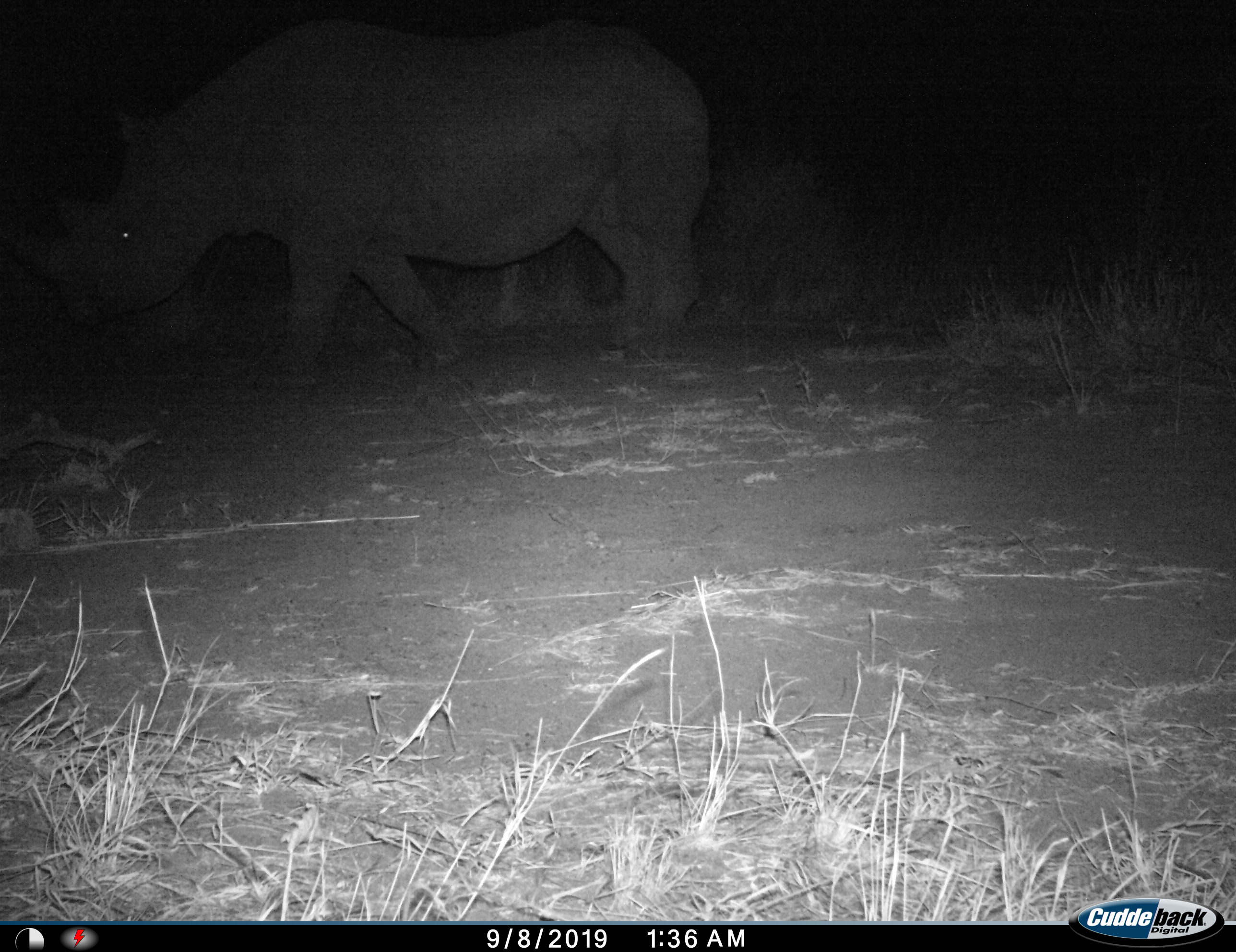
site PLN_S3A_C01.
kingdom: Animalia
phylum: Chordata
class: Mammalia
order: Perissodactyla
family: Rhinocerotidae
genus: Diceros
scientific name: Diceros bicornis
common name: black rhinoceros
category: rhinocerosblack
Rhinocerosblack (black rhinoceros) (Diceros bicornis), count 1. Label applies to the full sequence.